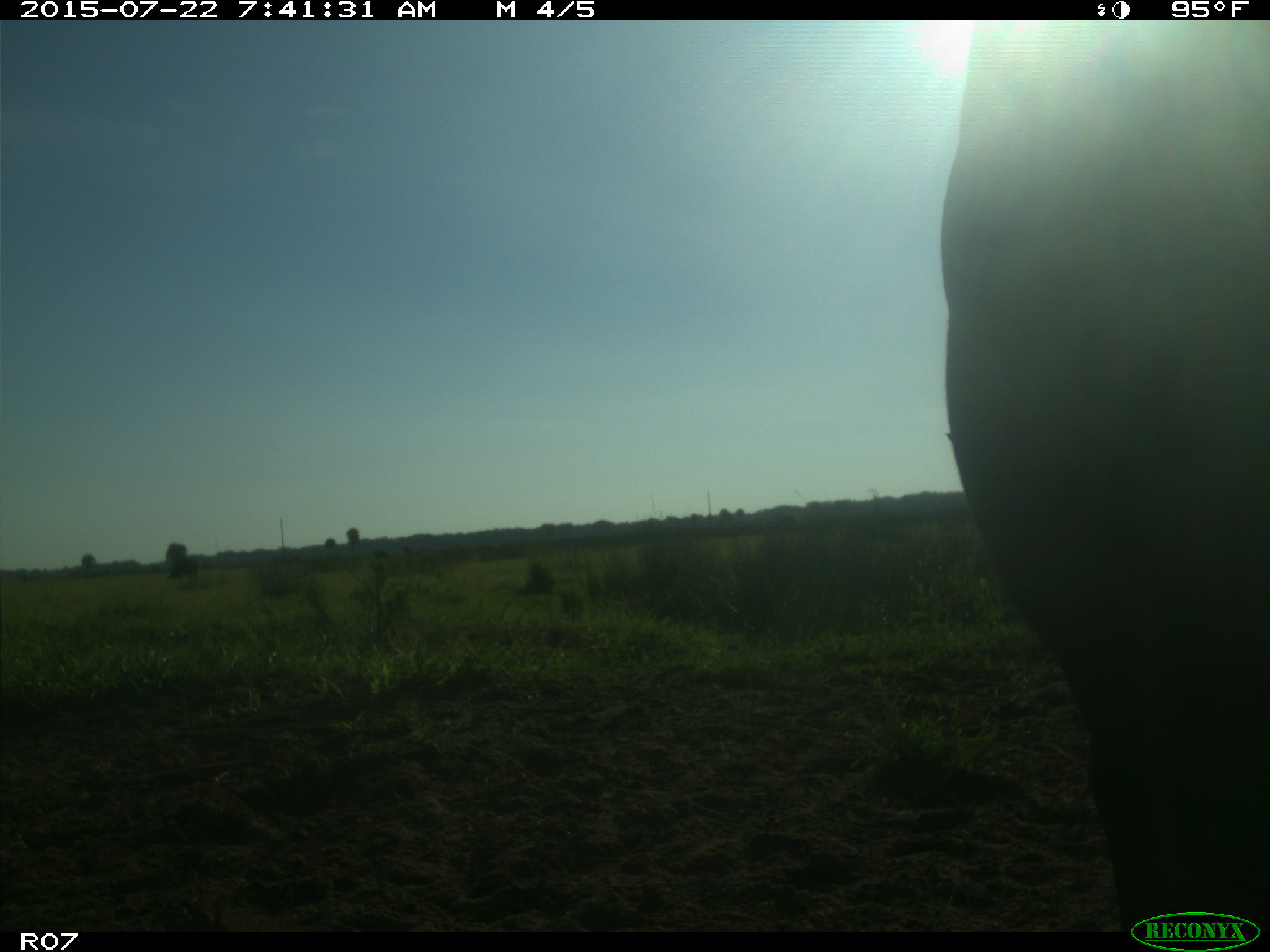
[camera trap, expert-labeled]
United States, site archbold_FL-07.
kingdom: Animalia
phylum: Chordata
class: Mammalia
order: Artiodactyla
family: Suidae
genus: Sus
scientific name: Sus scrofa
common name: wild boar